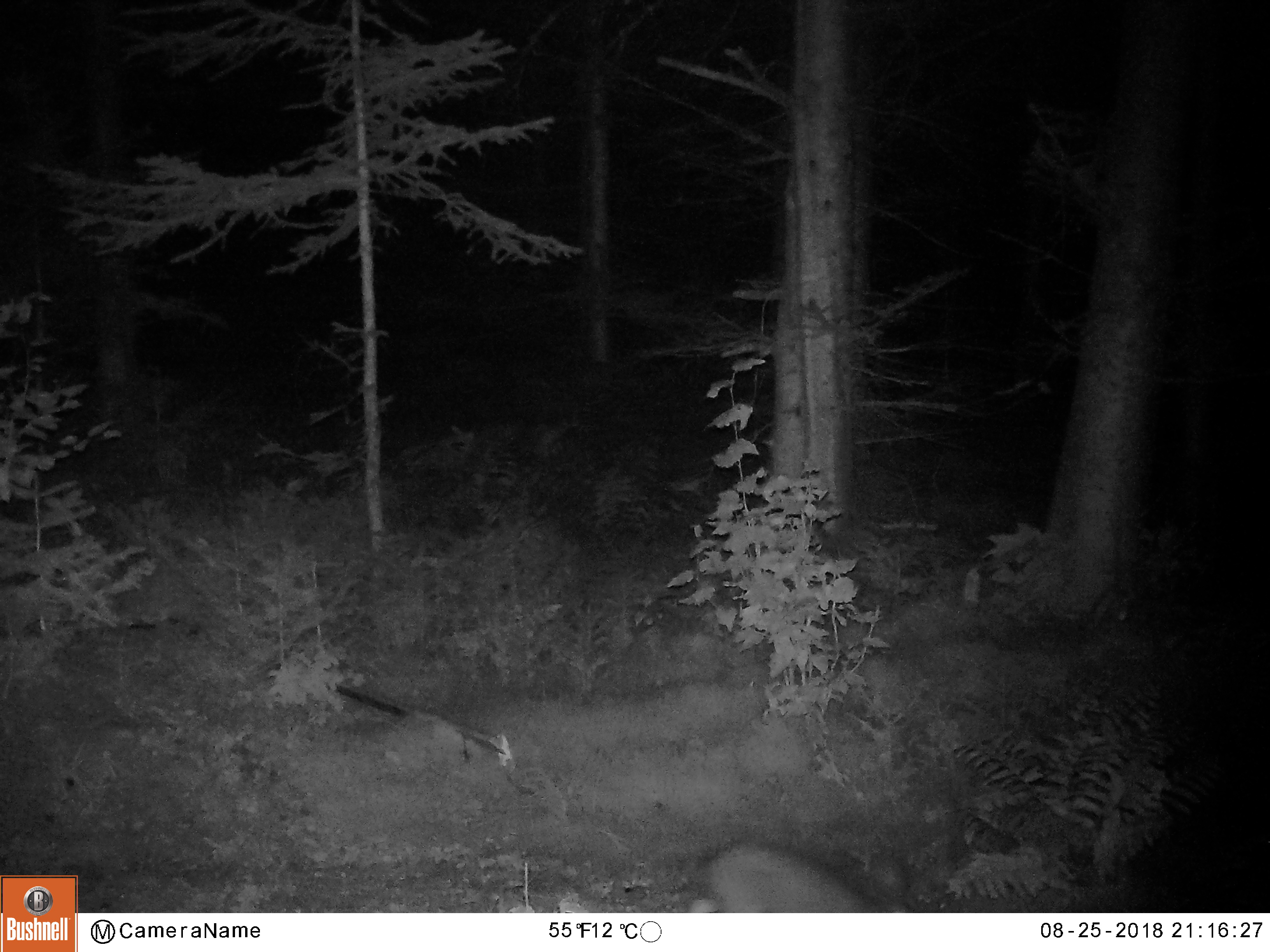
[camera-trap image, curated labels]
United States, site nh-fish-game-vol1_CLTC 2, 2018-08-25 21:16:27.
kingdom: Animalia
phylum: Chordata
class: Mammalia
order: Lagomorpha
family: Leporidae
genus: Lepus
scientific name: Lepus americanus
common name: snowshoe hare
Snowshoe hare (Lepus americanus).